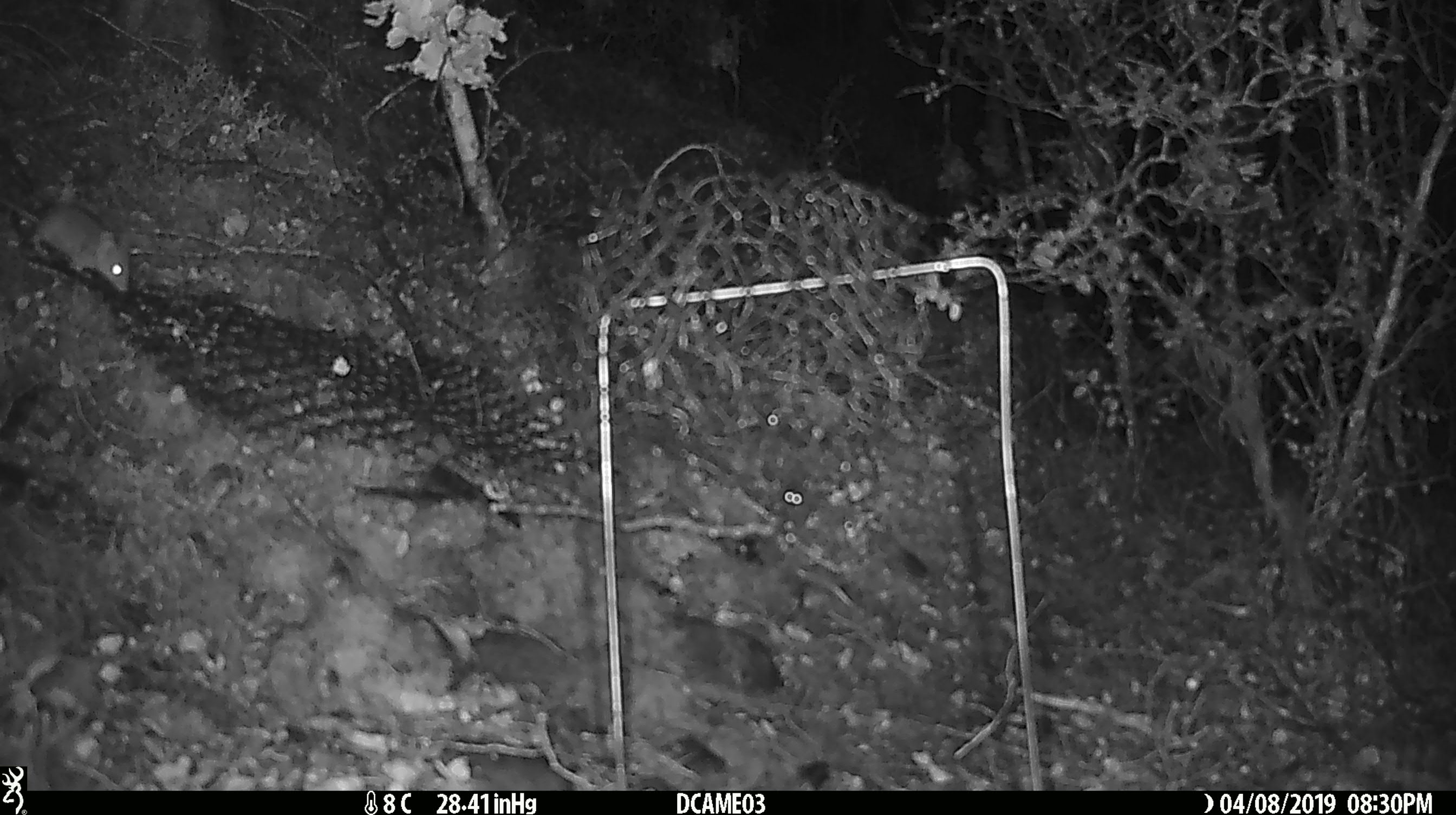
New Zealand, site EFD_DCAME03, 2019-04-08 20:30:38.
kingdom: Animalia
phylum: Chordata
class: Mammalia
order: Rodentia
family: Muridae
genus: Mus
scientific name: Mus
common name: mouse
Mouse (Mus).